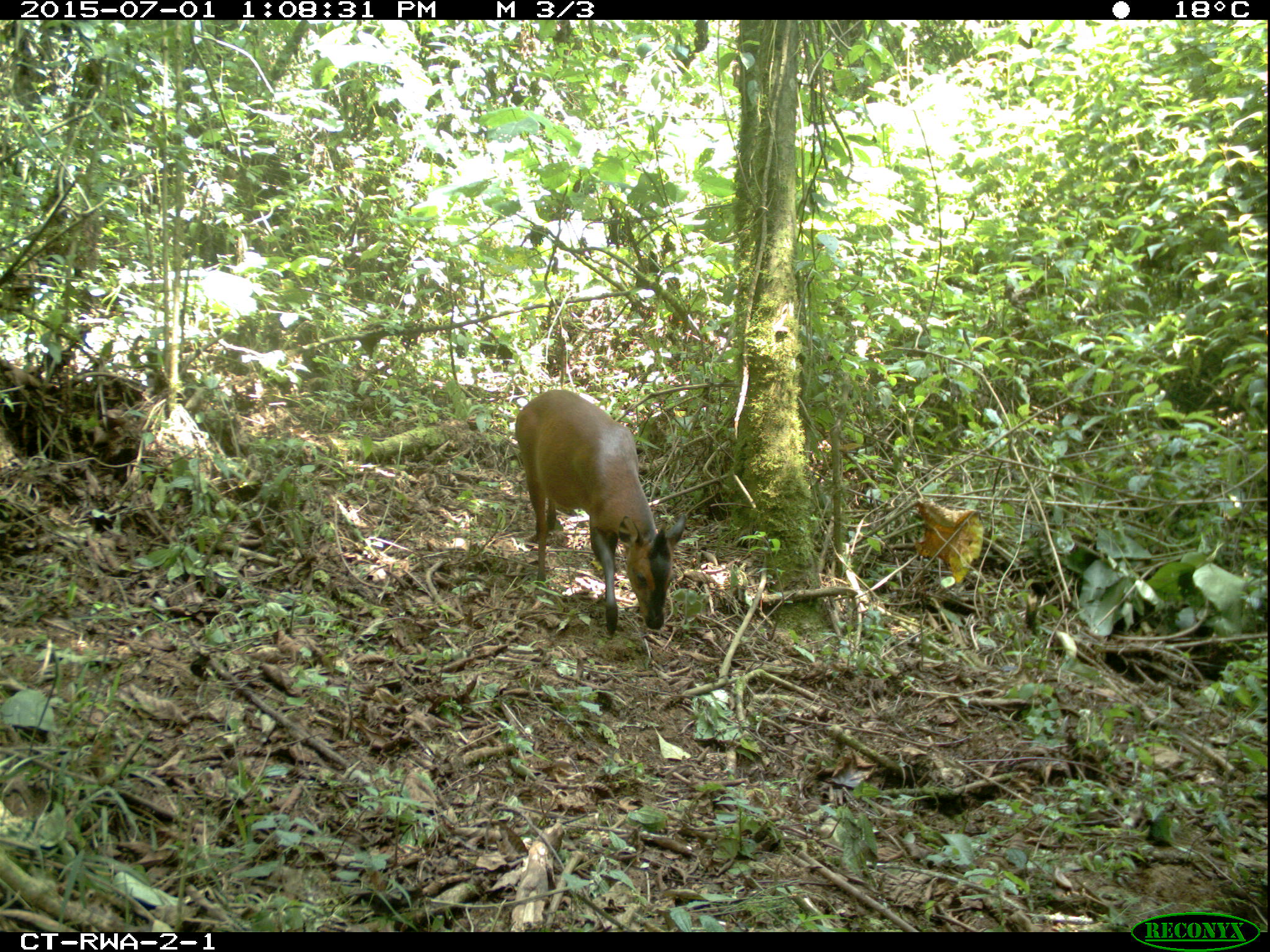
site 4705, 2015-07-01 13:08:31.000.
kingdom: Animalia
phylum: Chordata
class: Mammalia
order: Artiodactyla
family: Bovidae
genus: Cephalophus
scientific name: Cephalophus nigrifrons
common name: black-fronted duiker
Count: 1.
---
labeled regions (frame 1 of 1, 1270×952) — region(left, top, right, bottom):
cephalophus nigrifrons: region(514, 388, 686, 632)